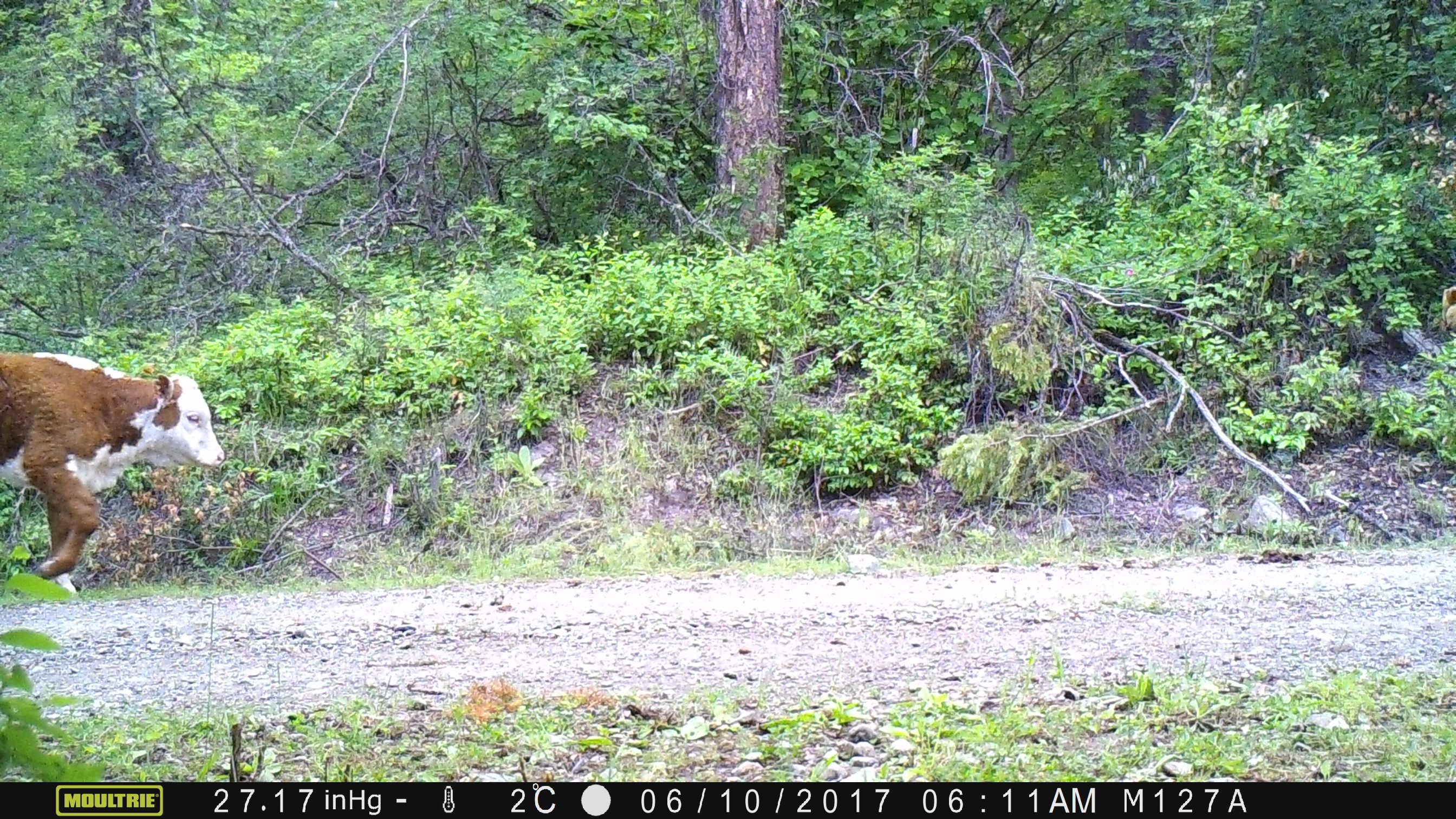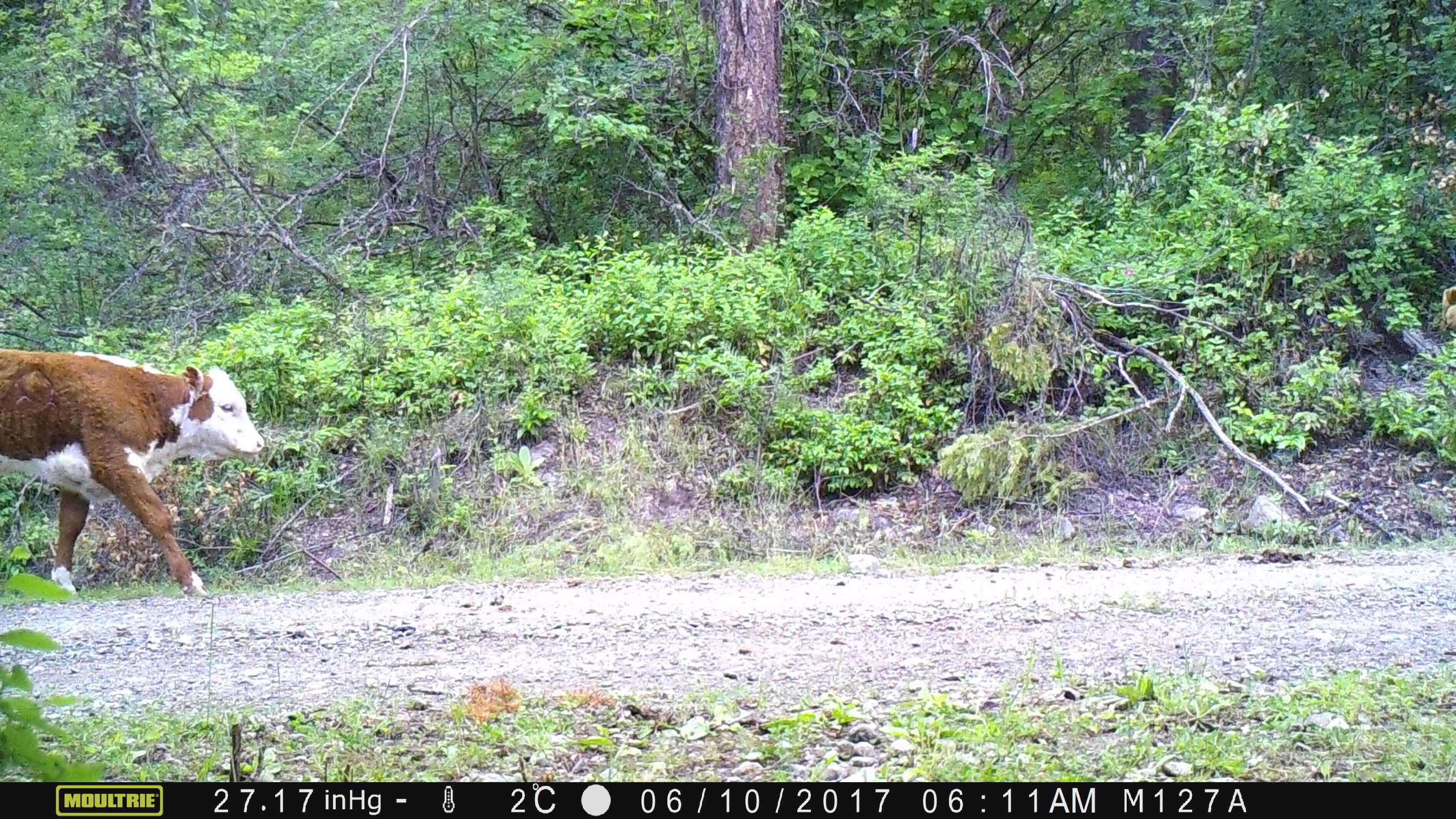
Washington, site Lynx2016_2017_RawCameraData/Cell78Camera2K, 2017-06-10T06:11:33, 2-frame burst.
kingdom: Animalia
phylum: Chordata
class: Mammalia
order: Artiodactyla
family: Bovidae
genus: Bos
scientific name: Bos taurus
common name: domestic cattle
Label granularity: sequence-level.